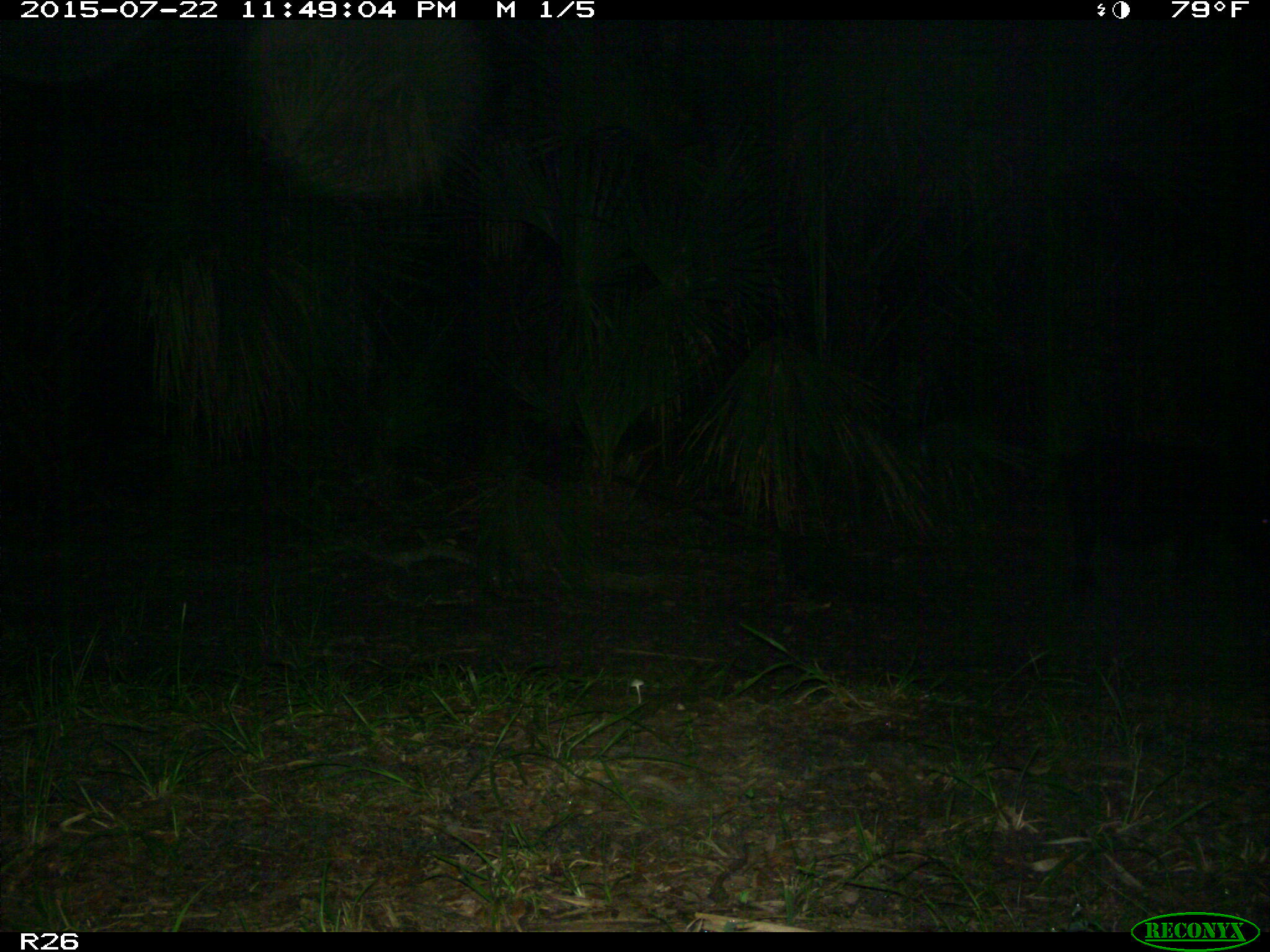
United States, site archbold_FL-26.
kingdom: Animalia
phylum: Chordata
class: Mammalia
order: Artiodactyla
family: Suidae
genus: Sus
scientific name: Sus scrofa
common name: wild boar